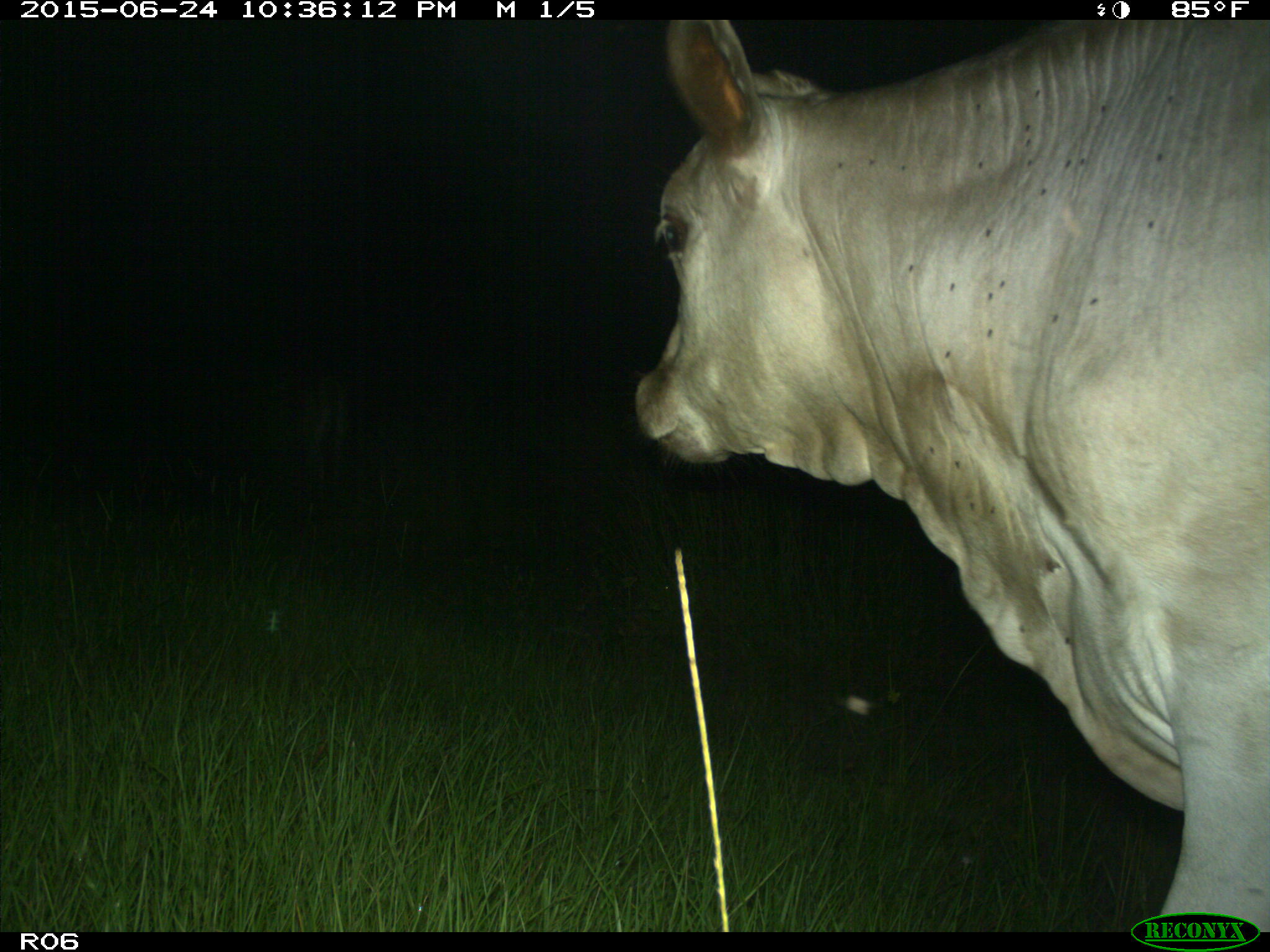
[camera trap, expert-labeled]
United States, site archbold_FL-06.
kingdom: Animalia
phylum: Chordata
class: Mammalia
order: Artiodactyla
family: Bovidae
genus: Bos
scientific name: Bos taurus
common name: domestic cow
Bos taurus (domestic cow).